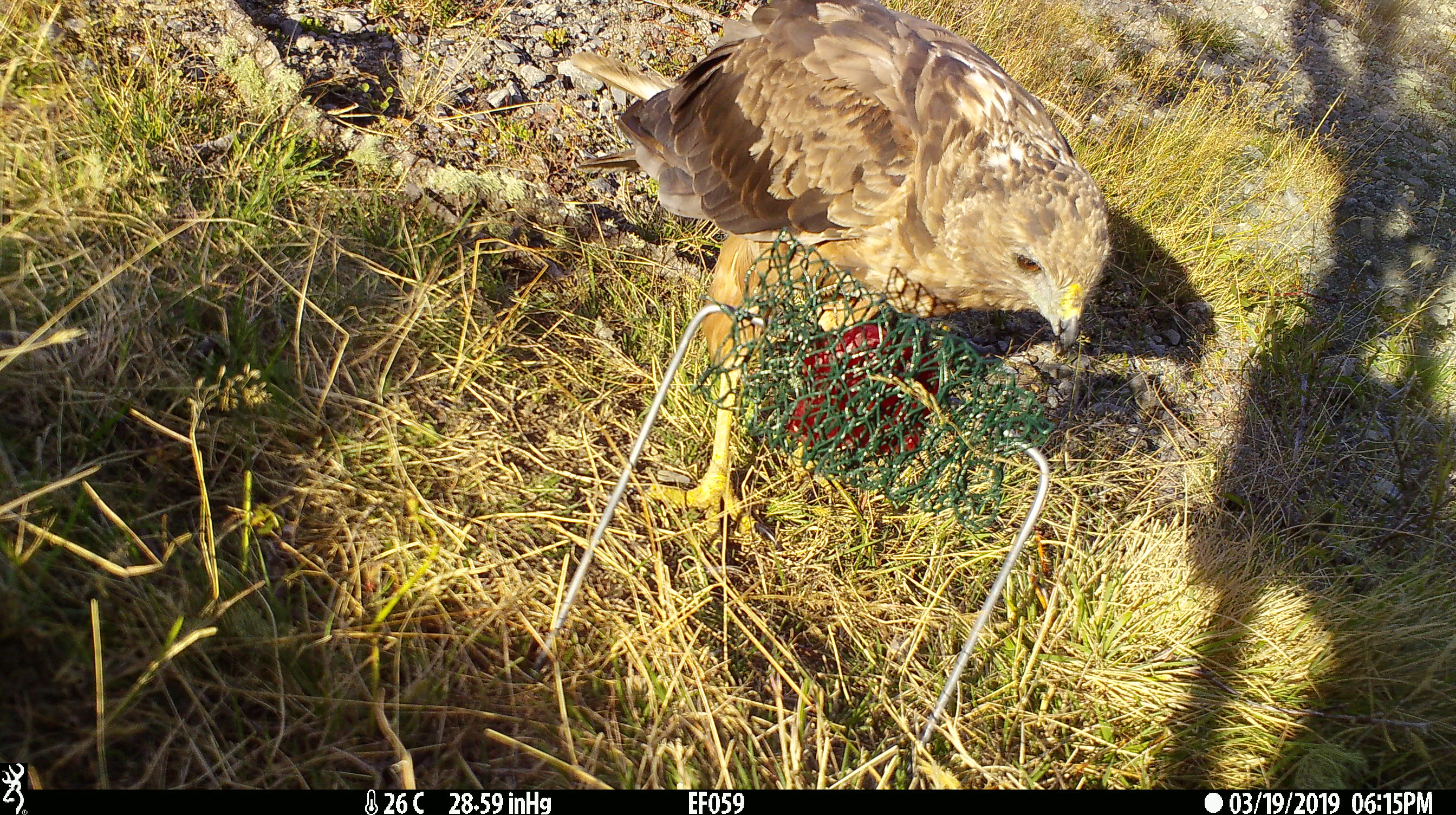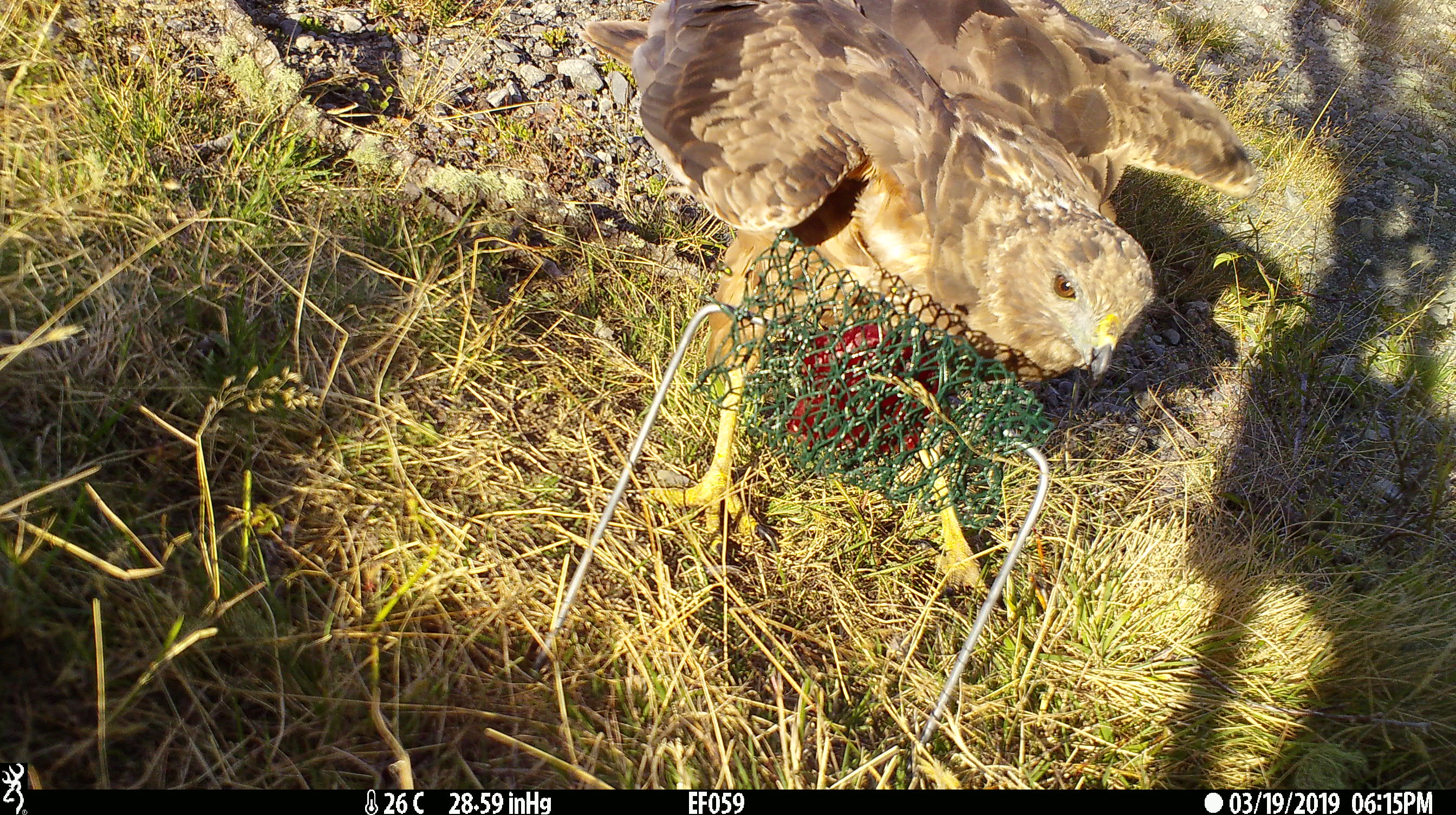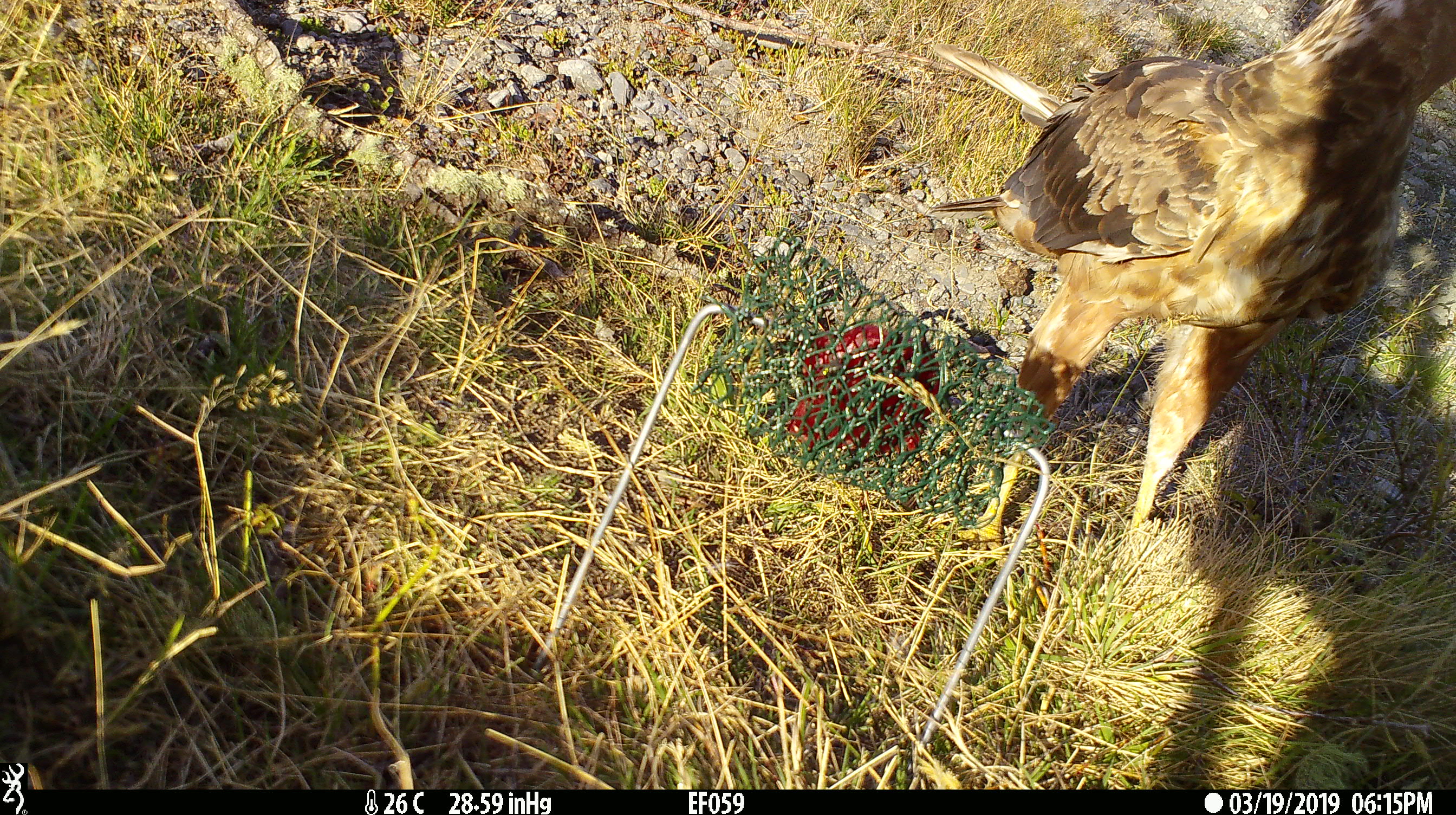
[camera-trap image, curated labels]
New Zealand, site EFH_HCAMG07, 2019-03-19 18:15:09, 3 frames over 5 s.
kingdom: Animalia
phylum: Chordata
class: Aves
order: Accipitriformes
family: Accipitridae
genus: Circus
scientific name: Circus approximans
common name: swamp harrier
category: harrier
Harrier (swamp harrier) (Circus approximans).